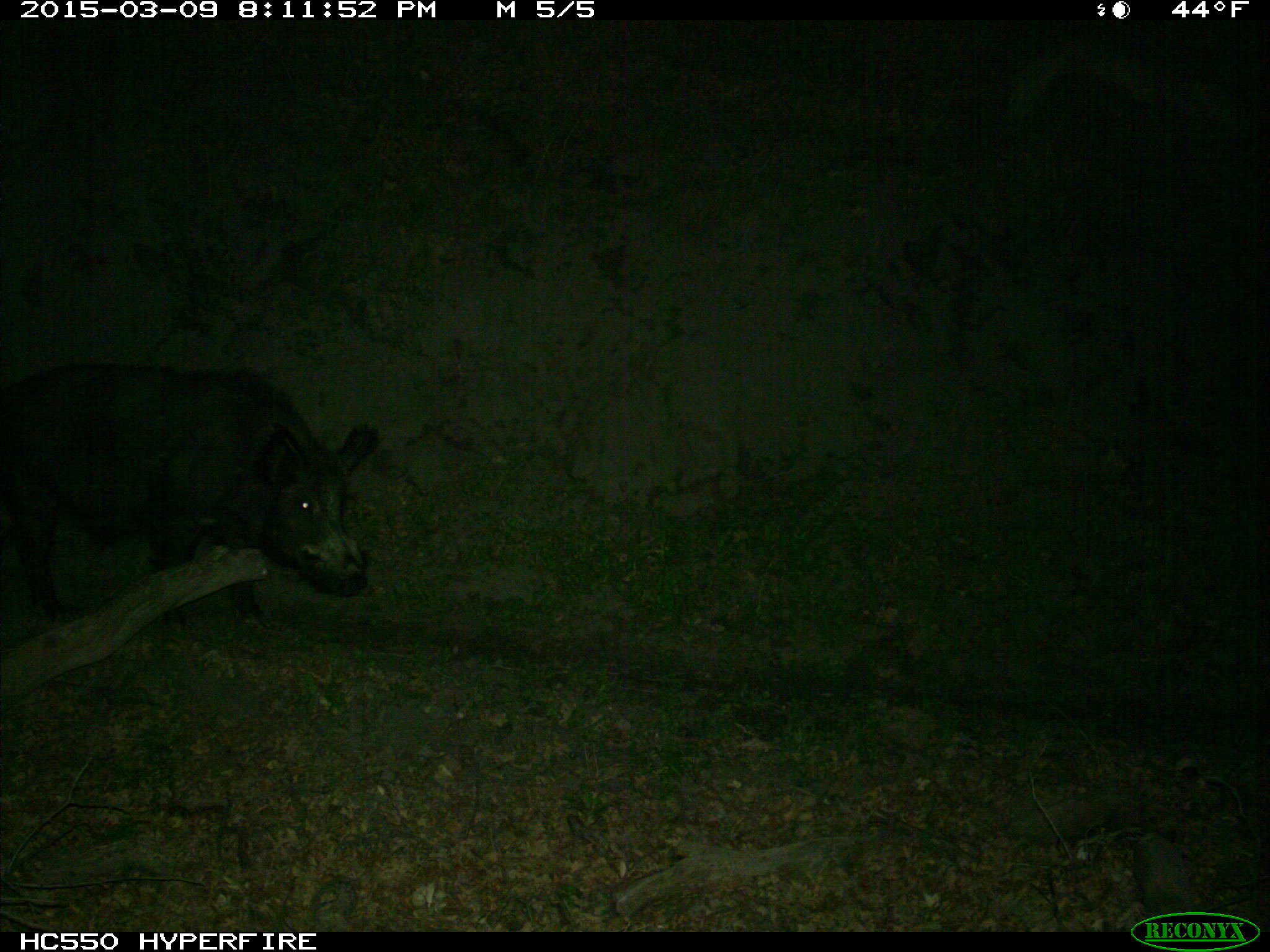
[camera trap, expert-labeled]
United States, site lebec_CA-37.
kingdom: Animalia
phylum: Chordata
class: Mammalia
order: Artiodactyla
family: Suidae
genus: Sus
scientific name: Sus scrofa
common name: wild boar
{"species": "Sus scrofa (wild boar)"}